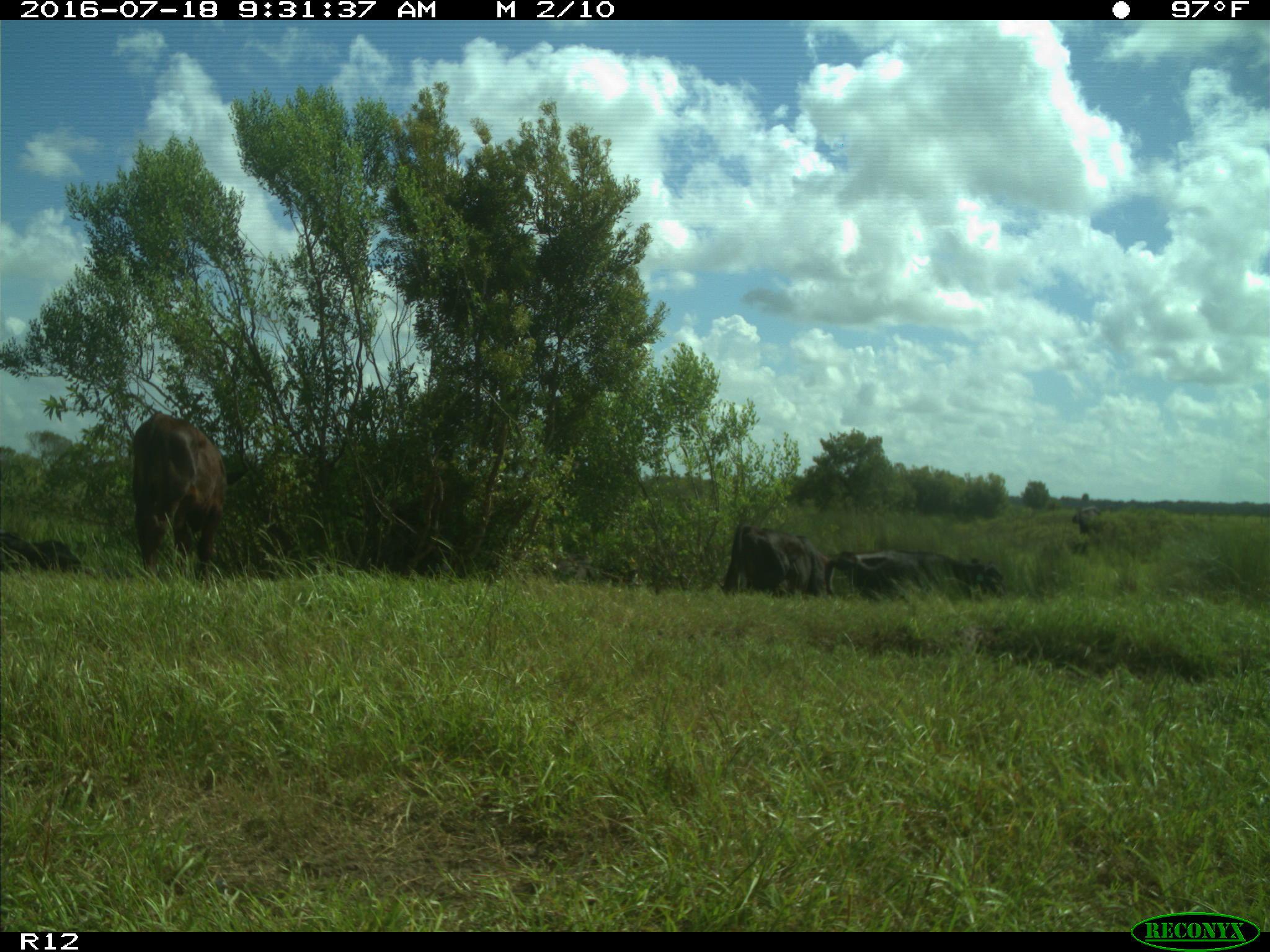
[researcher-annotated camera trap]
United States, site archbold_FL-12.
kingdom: Animalia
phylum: Chordata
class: Mammalia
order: Artiodactyla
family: Bovidae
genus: Bos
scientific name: Bos taurus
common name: domestic cow